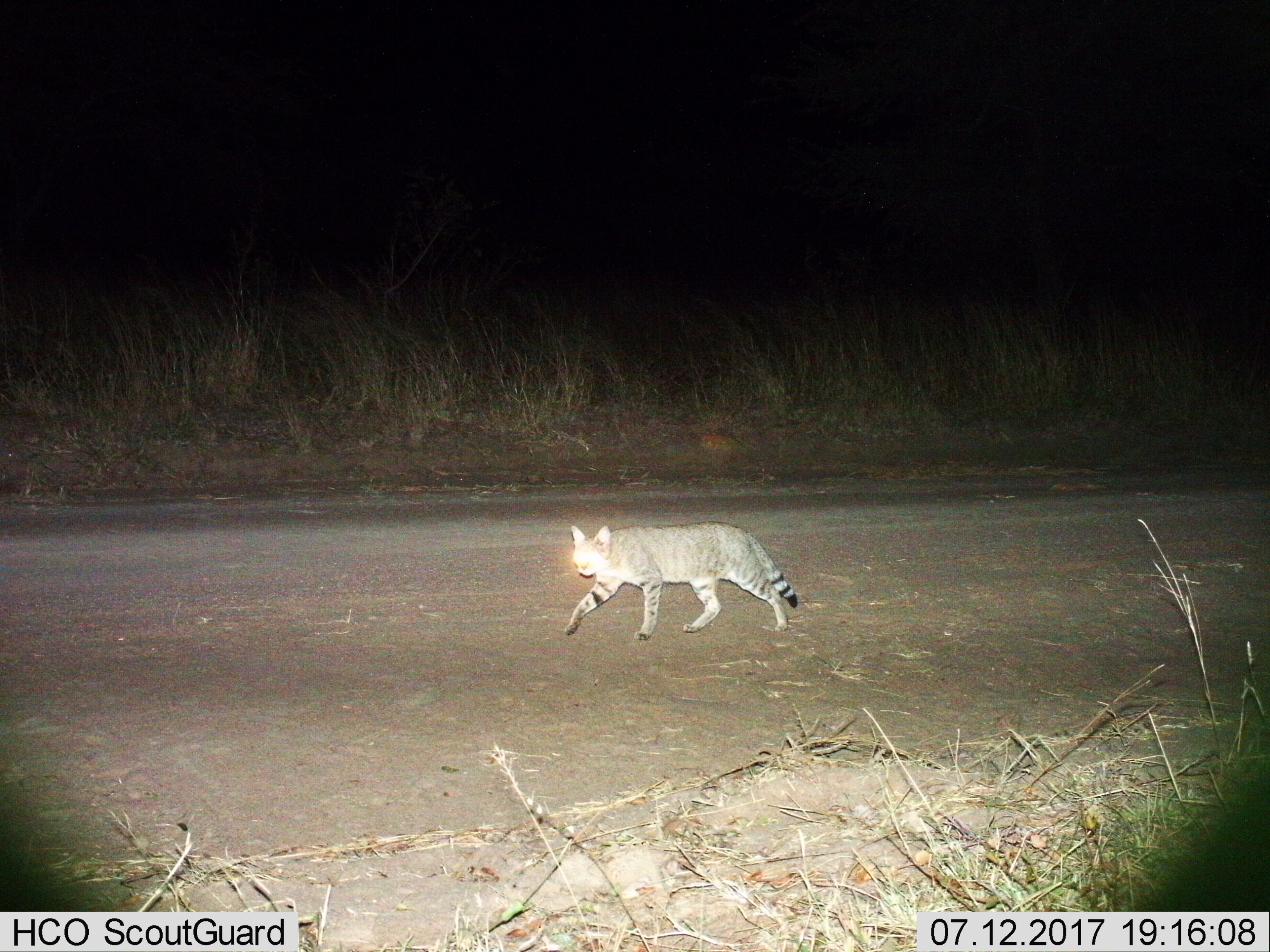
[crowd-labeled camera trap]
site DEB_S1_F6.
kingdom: Animalia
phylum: Chordata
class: Mammalia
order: Carnivora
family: Felidae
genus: Felis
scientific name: Felis lybica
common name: african wild cat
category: africanwildcat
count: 1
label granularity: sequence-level